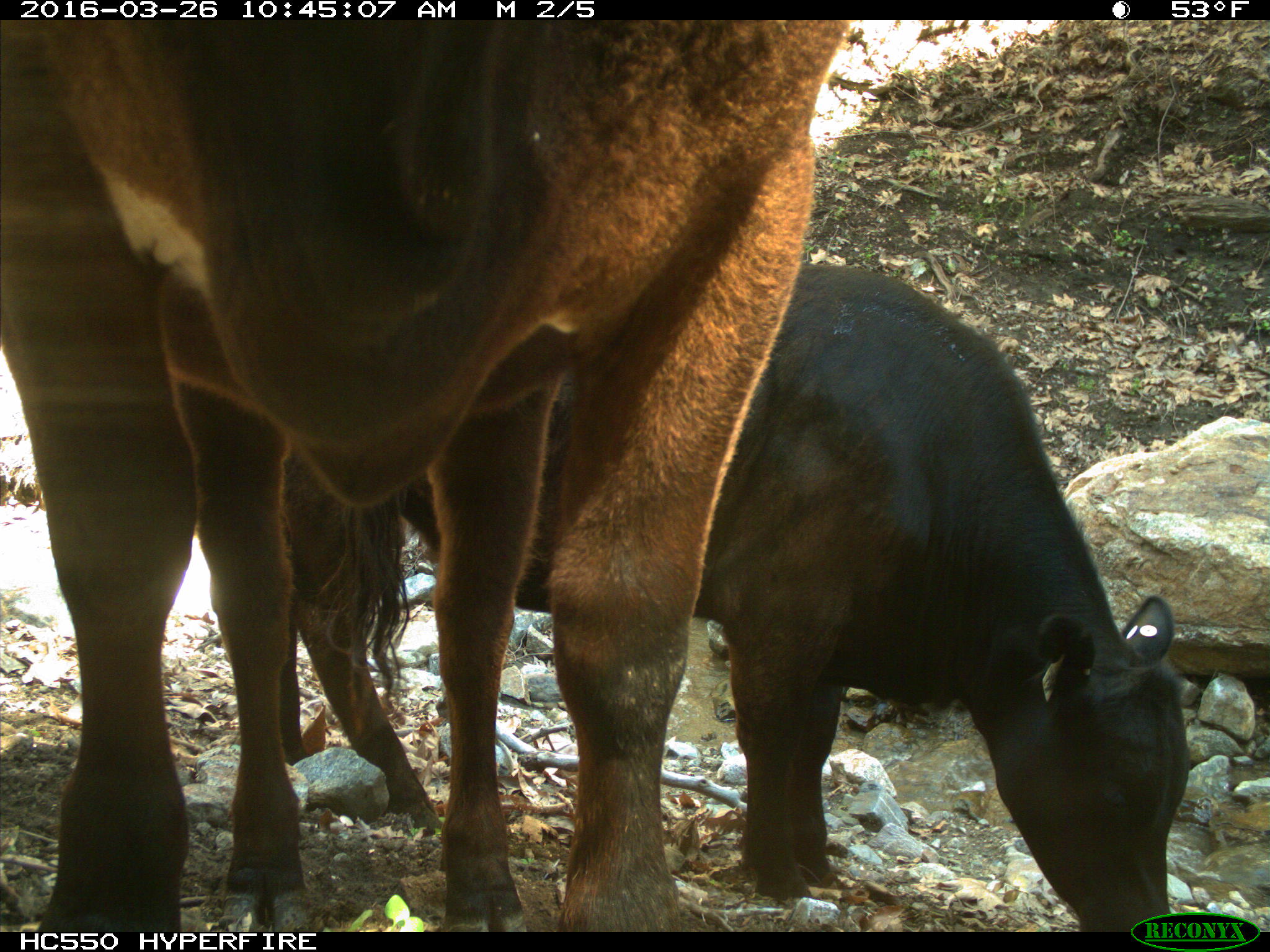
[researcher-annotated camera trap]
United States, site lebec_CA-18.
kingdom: Animalia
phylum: Chordata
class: Mammalia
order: Artiodactyla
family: Bovidae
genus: Bos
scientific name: Bos taurus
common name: domestic cow